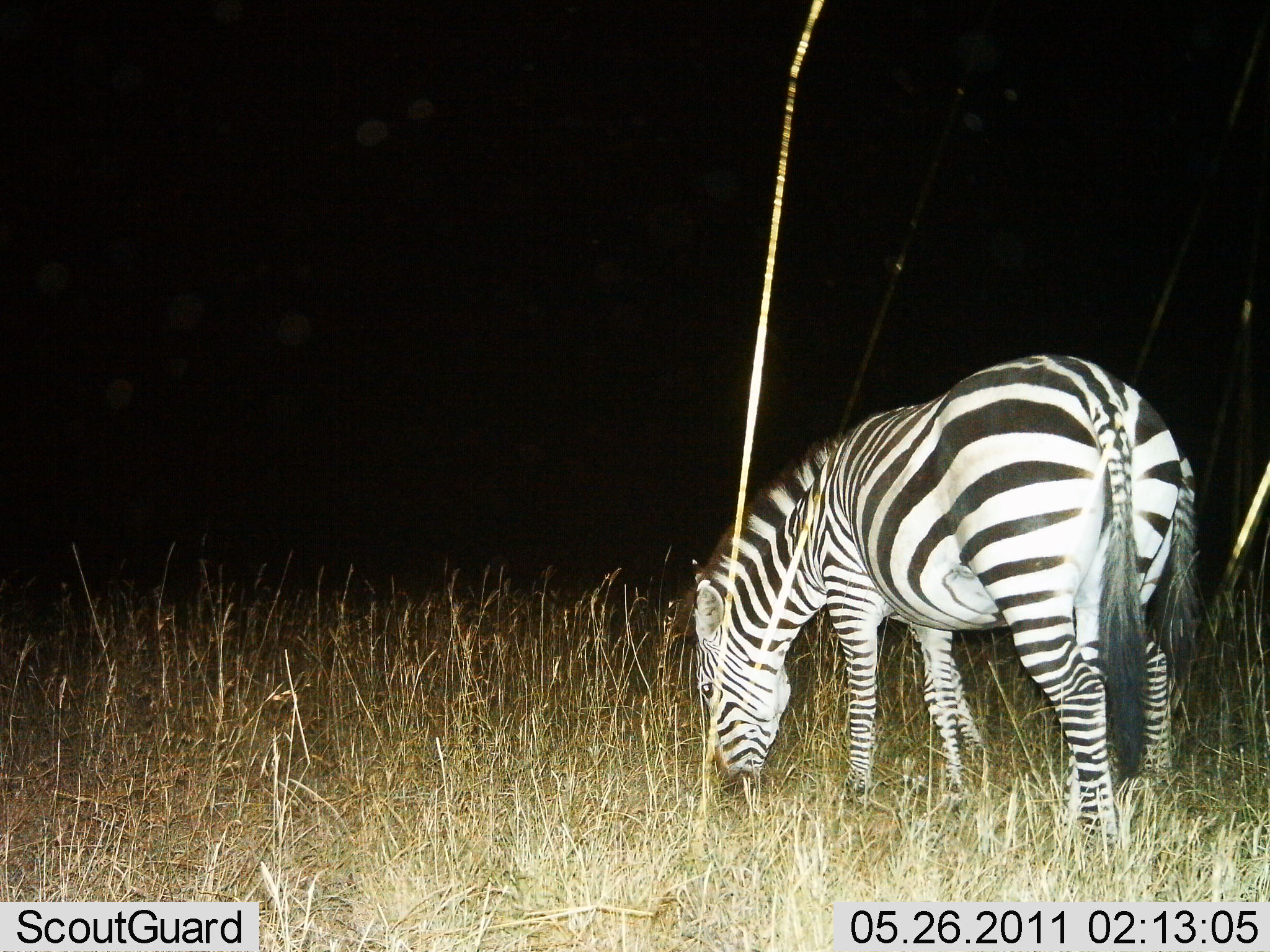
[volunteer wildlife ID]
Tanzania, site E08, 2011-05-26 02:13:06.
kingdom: Animalia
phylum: Chordata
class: Mammalia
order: Perissodactyla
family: Equidae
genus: Equus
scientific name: Equus quagga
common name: plains zebra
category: zebra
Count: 1.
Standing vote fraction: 25%.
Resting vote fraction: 0%.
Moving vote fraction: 0%.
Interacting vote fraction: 0%.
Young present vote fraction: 0%.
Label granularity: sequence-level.